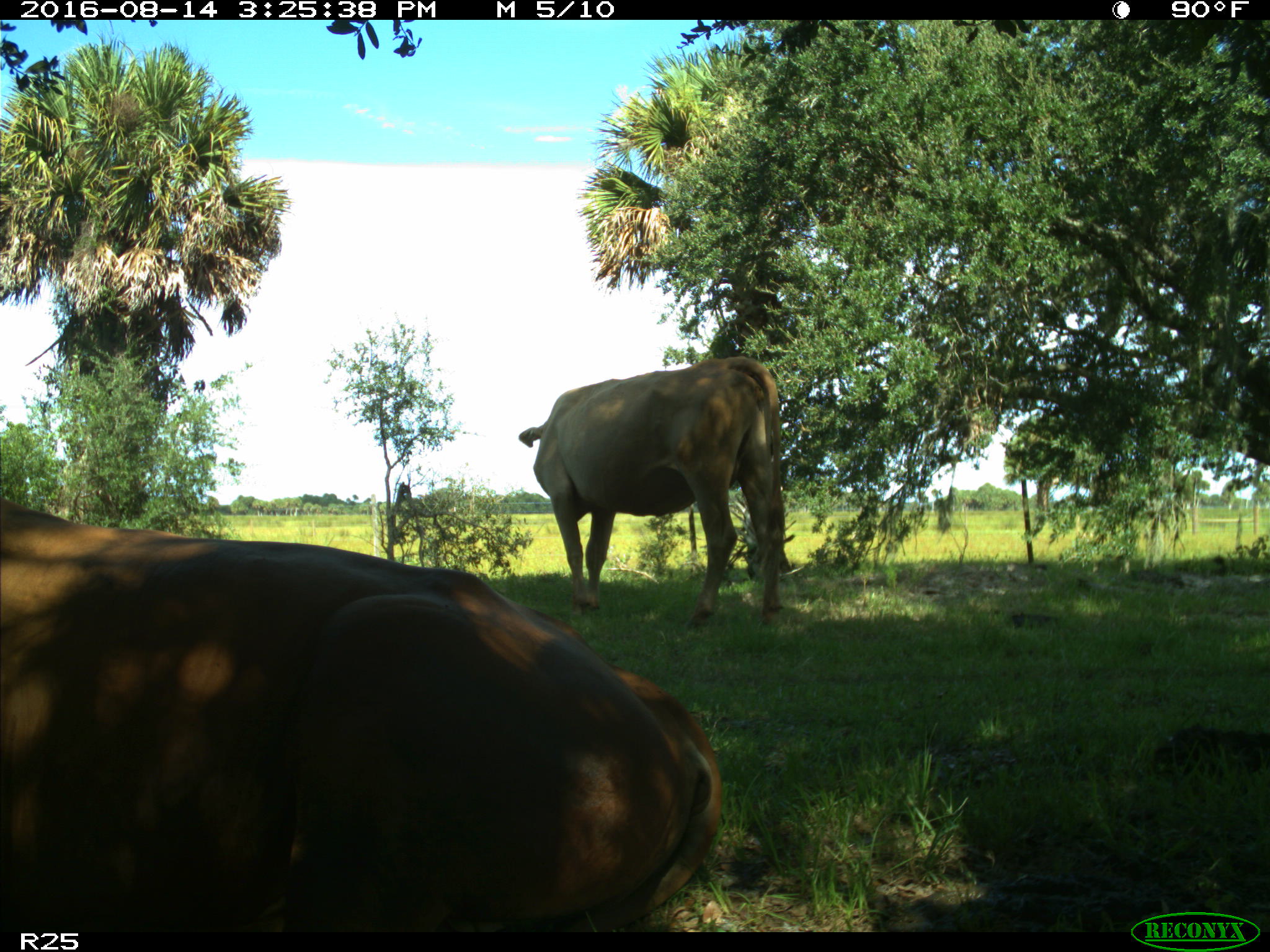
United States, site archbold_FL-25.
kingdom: Animalia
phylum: Chordata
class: Mammalia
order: Artiodactyla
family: Bovidae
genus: Bos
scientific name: Bos taurus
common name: domestic cow